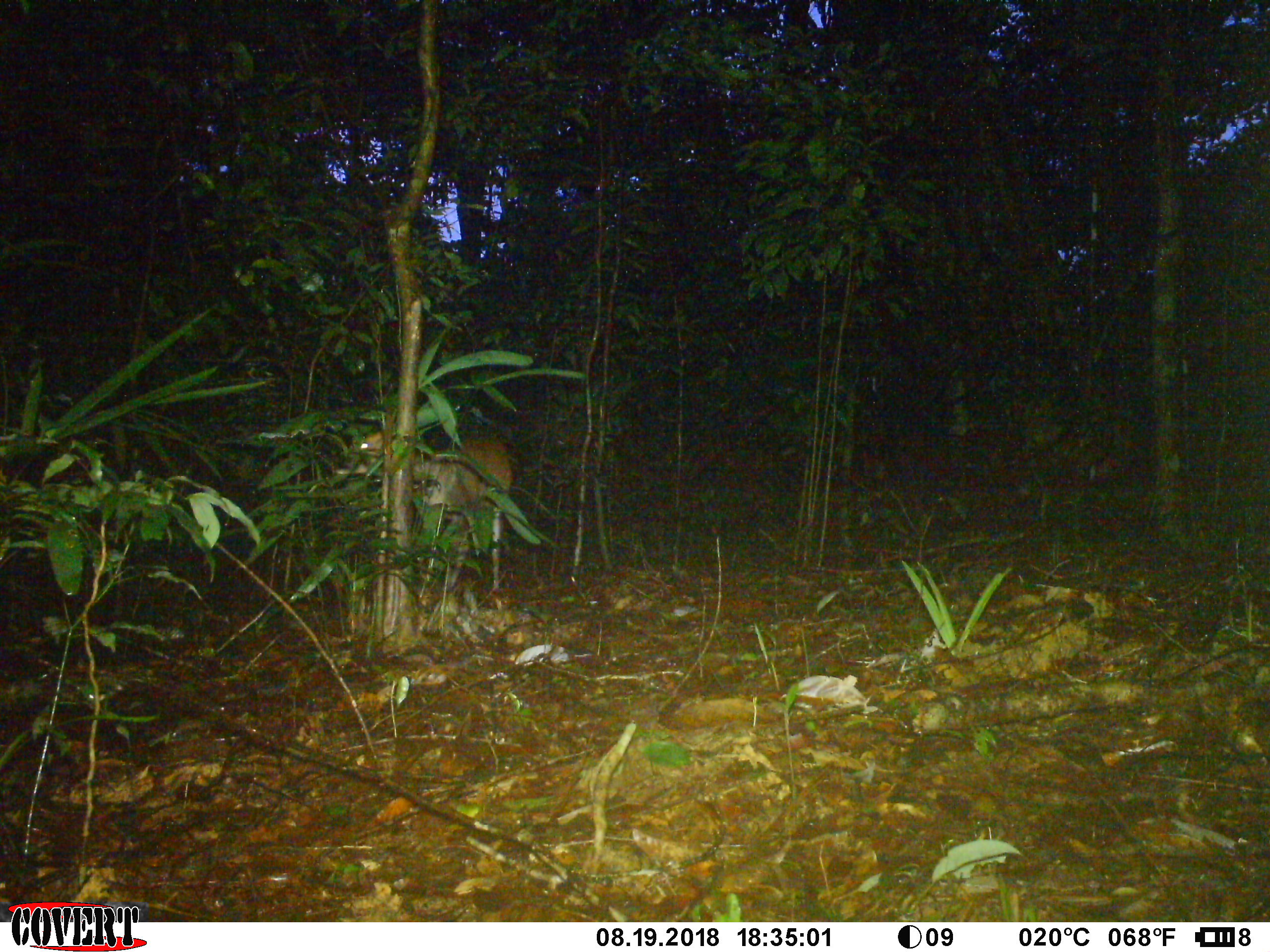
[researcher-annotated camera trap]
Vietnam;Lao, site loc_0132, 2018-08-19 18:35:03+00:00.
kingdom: Animalia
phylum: Chordata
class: Mammalia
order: Artiodactyla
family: Cervidae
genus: Muntiacus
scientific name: Muntiacus rooseveltorum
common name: roosevelt's muntjac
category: roosevelts muntjac group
Roosevelts muntjac group (roosevelt's muntjac) (Muntiacus rooseveltorum). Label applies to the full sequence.